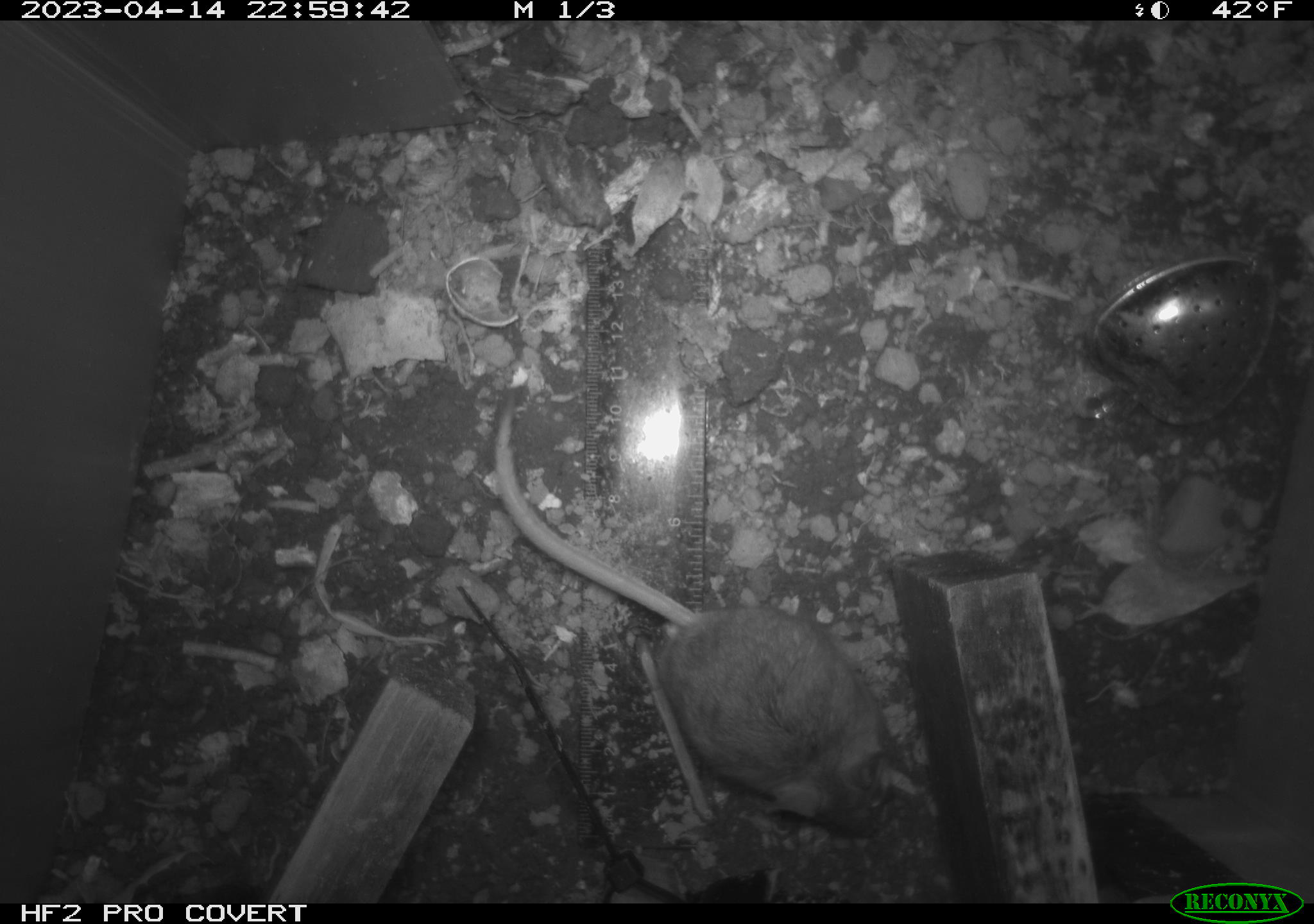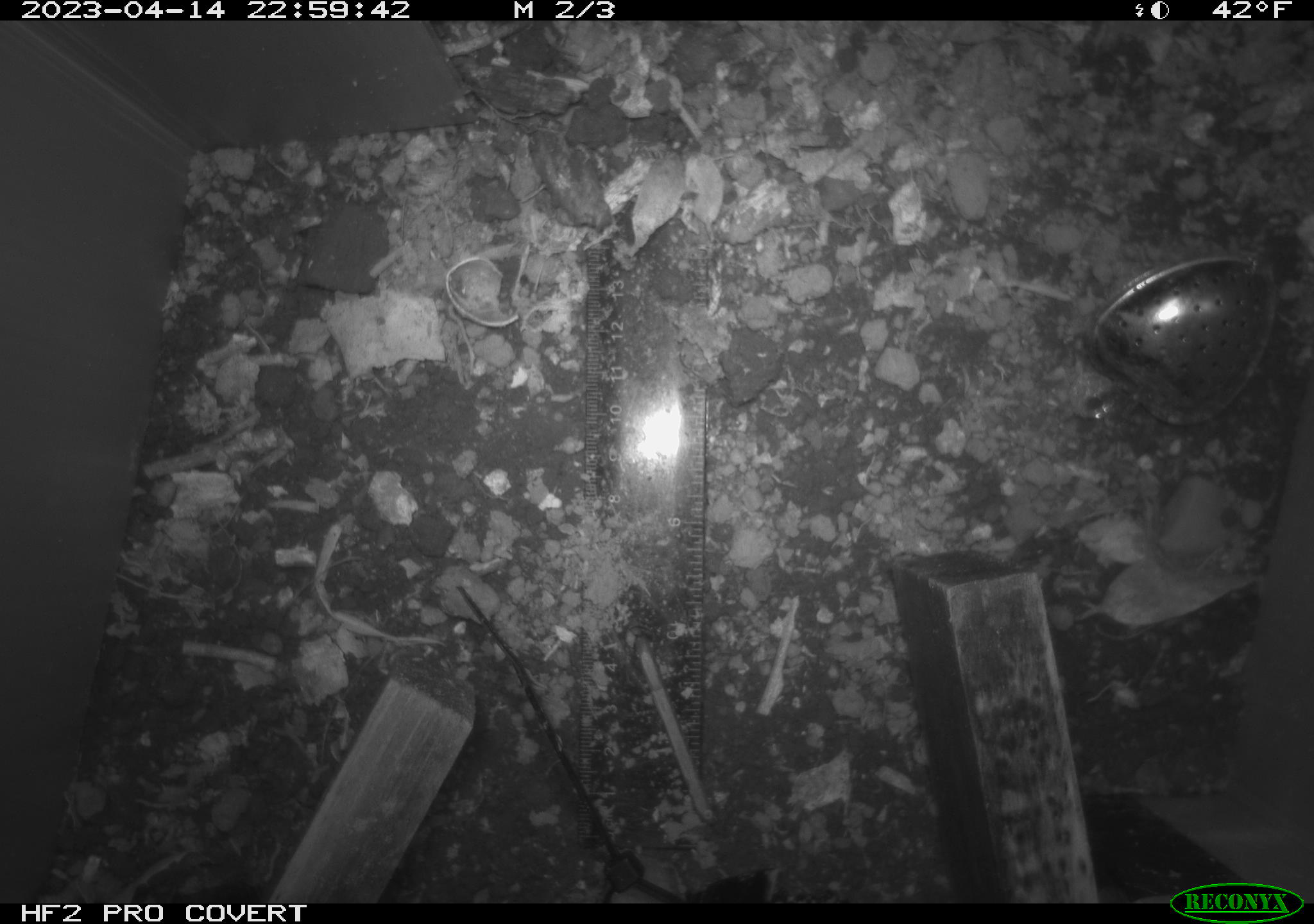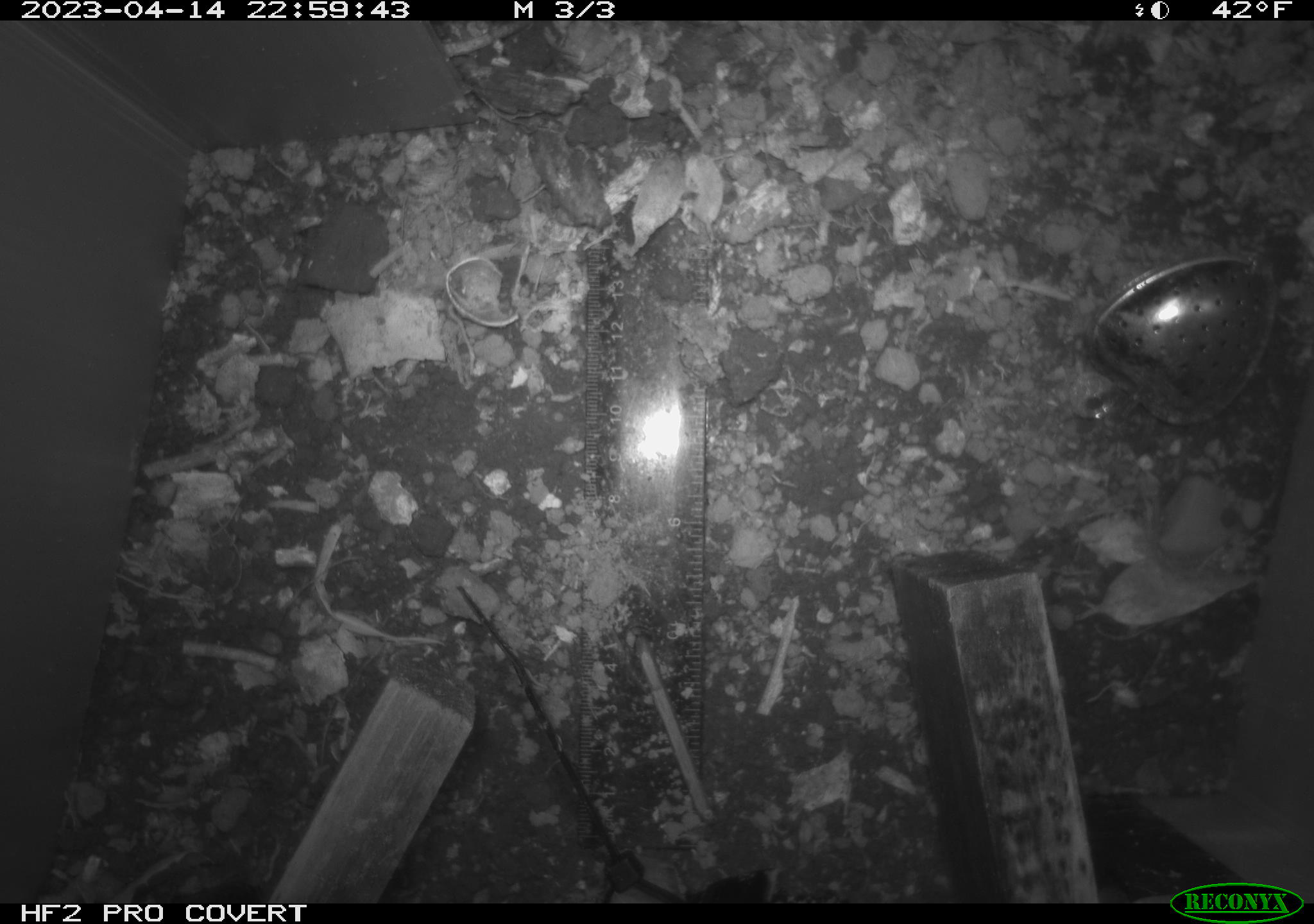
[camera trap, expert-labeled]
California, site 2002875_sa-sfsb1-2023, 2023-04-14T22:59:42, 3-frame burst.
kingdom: Animalia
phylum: Chordata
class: Mammalia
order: Rodentia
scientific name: Rodentia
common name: mouse species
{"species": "mouse species (Rodentia)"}